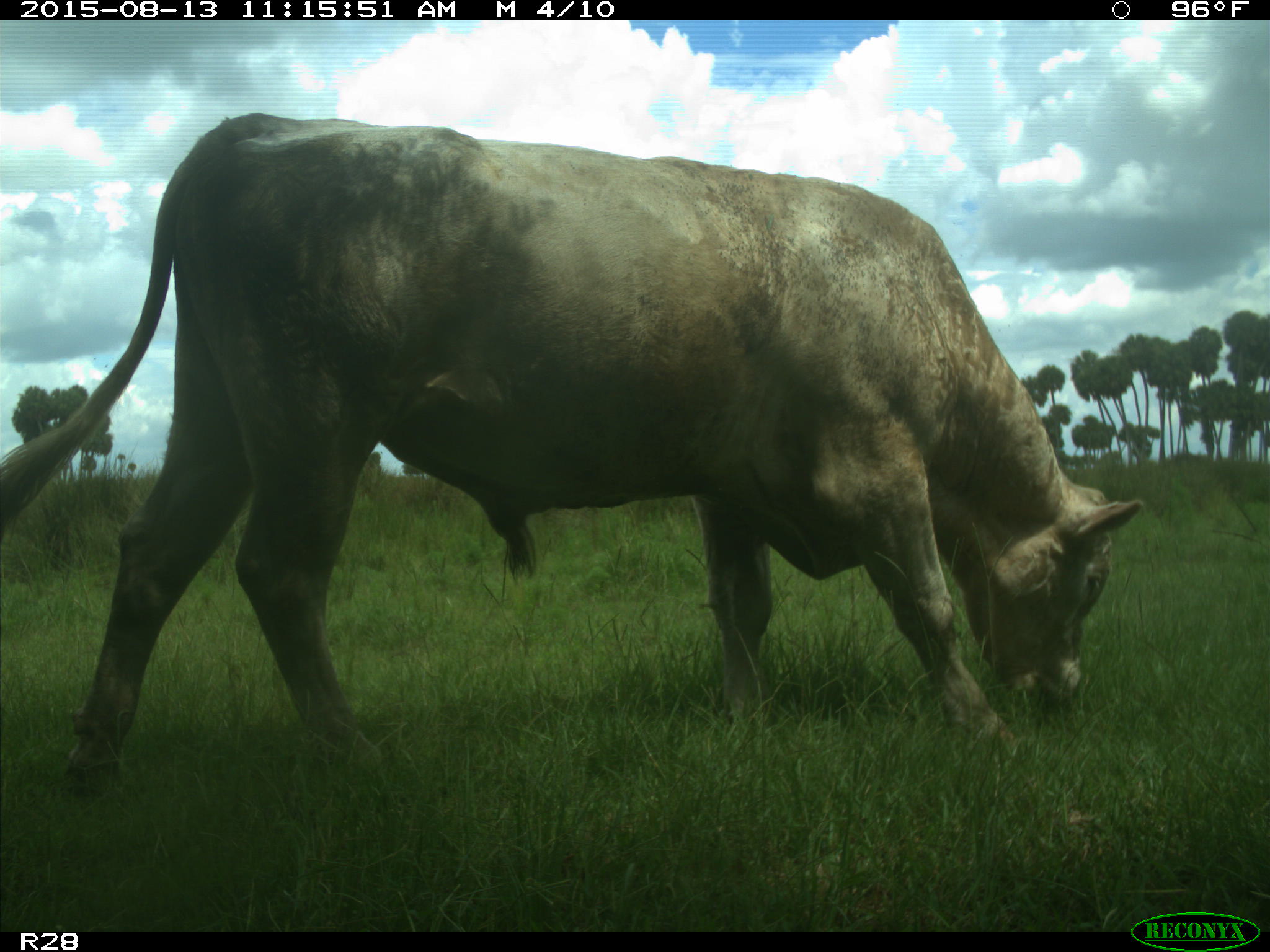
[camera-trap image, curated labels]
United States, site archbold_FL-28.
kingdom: Animalia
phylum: Chordata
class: Mammalia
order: Artiodactyla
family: Bovidae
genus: Bos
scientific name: Bos taurus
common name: domestic cow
Bos taurus (domestic cow).